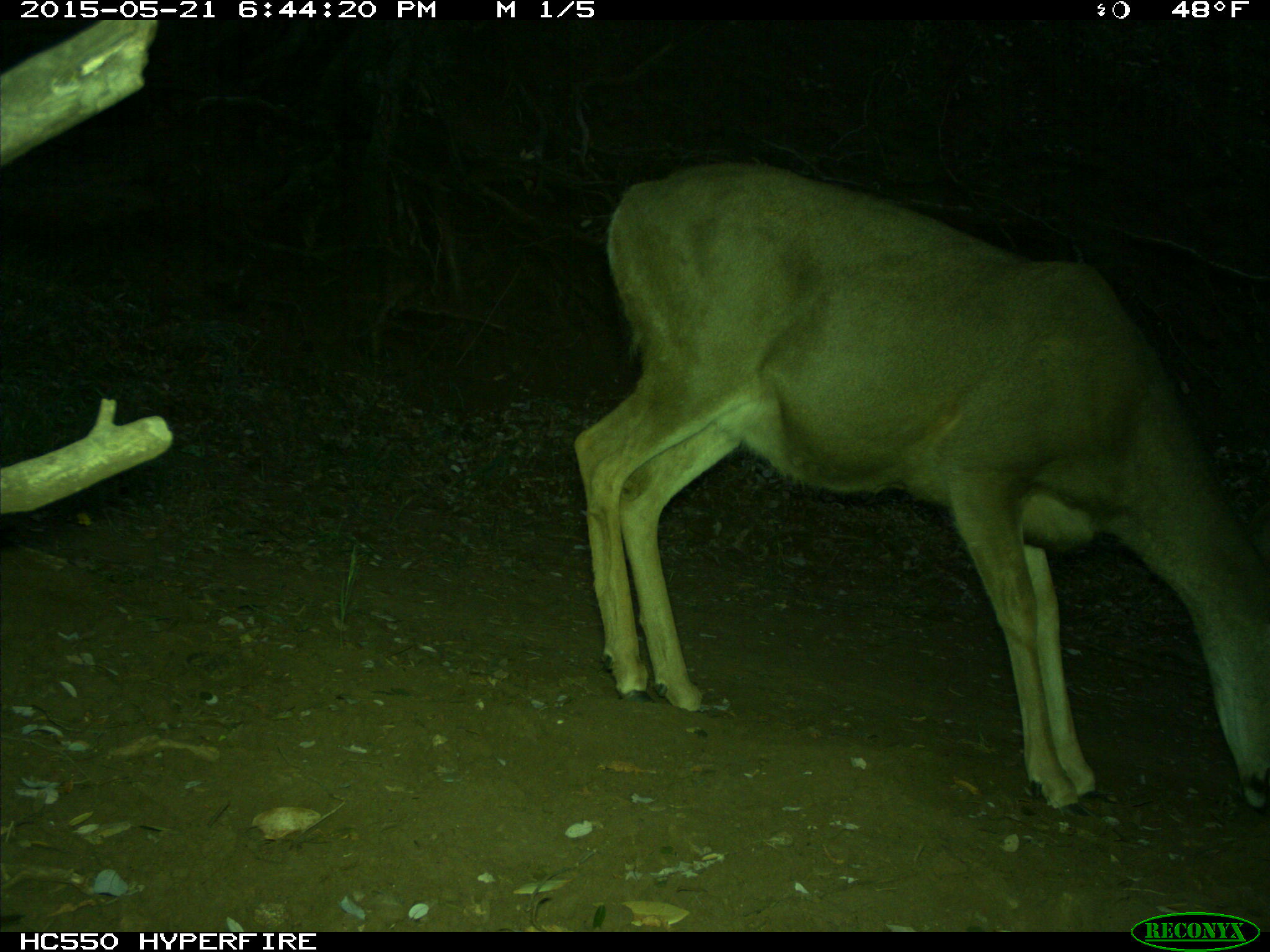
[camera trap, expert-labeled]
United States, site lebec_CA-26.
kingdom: Animalia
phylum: Chordata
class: Mammalia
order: Artiodactyla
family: Cervidae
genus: Odocoileus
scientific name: Odocoileus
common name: deer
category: unidentified deer